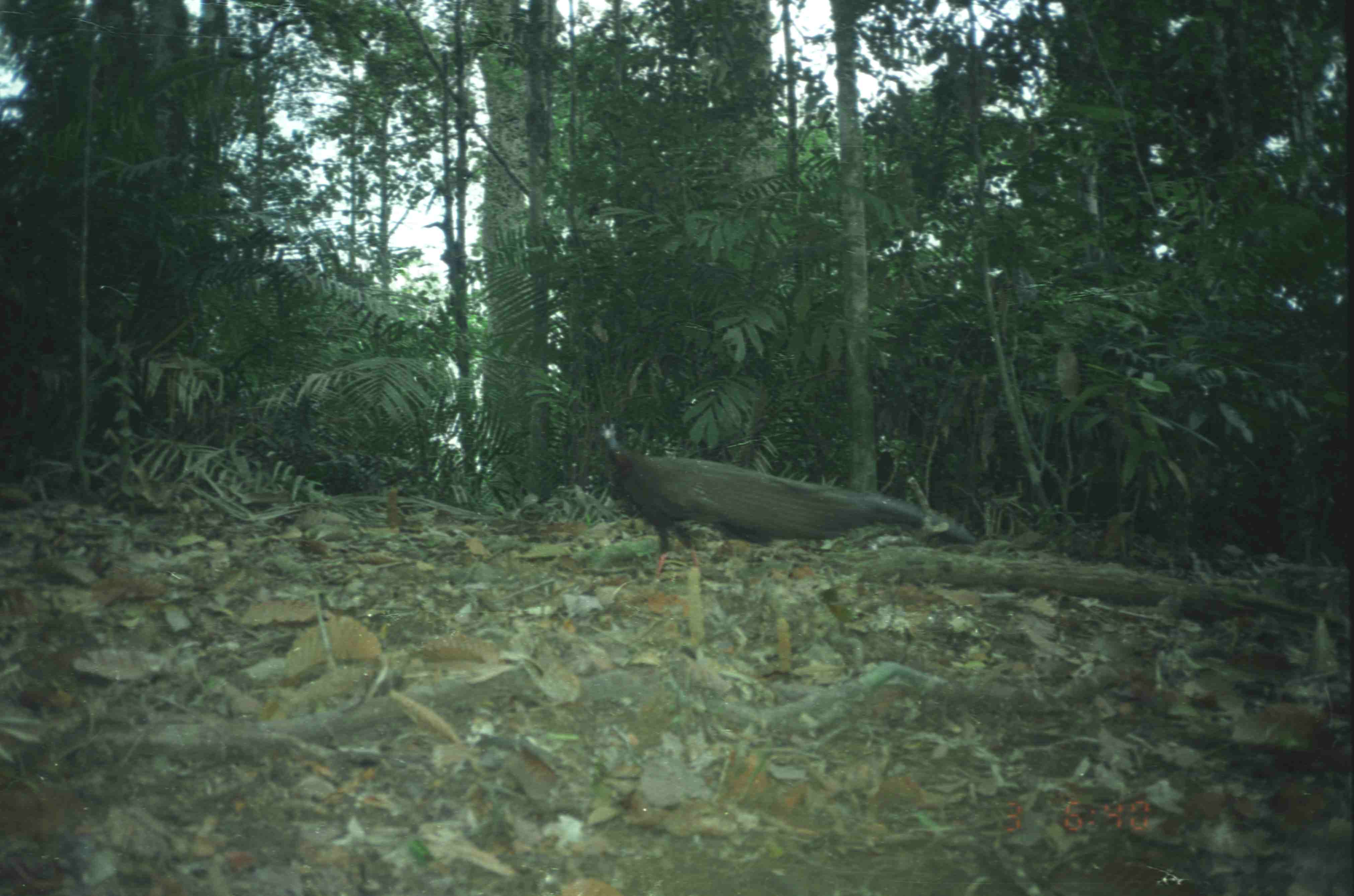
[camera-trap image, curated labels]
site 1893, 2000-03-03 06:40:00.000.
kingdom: Animalia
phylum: Chordata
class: Aves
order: Galliformes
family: Phasianidae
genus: Argusianus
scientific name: Argusianus argus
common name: great argus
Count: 1.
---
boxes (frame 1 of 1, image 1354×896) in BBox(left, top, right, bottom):
argusianus argus: BBox(591, 418, 978, 586)